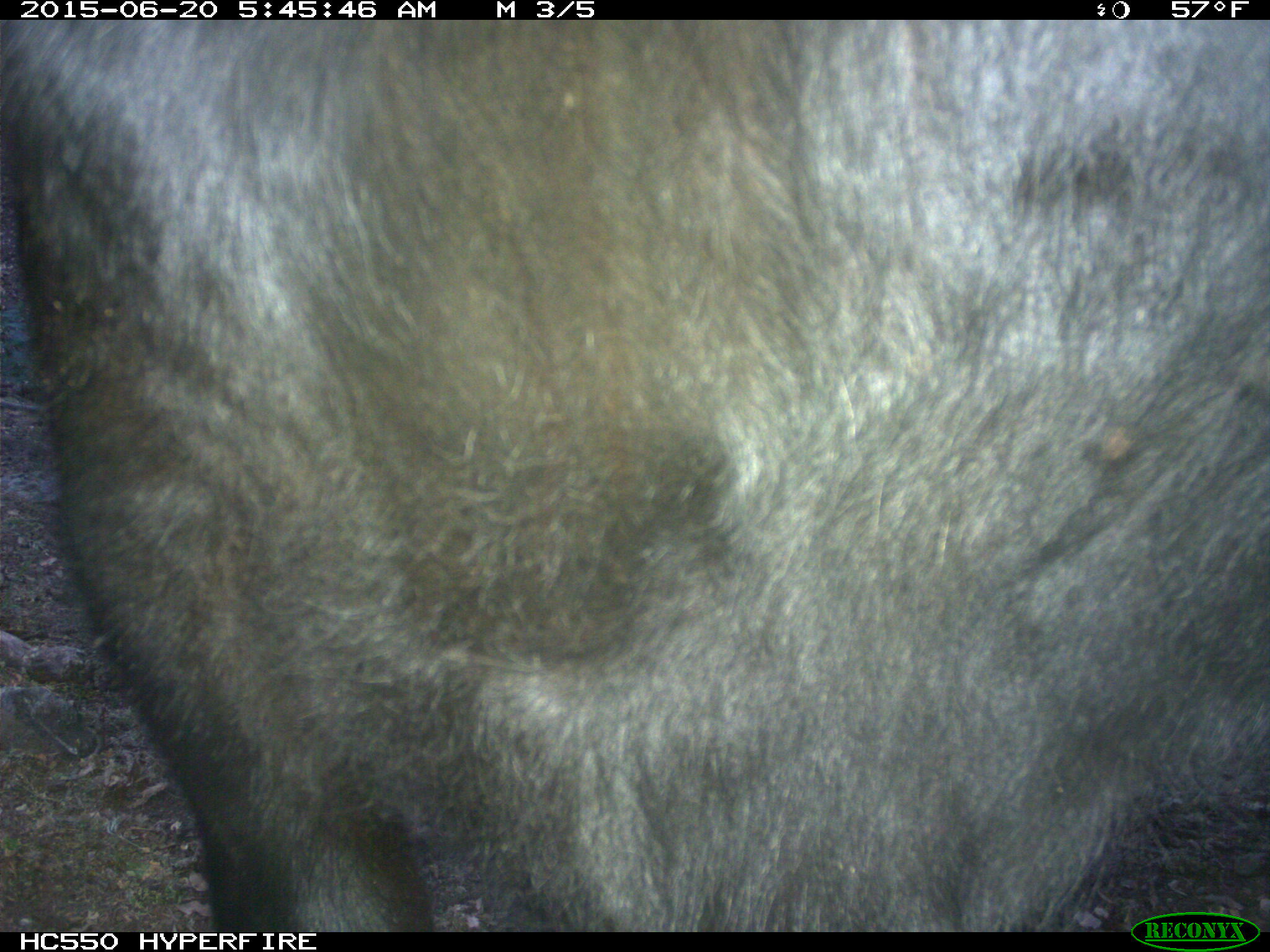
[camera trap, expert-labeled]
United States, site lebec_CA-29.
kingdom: Animalia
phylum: Chordata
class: Mammalia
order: Artiodactyla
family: Bovidae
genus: Bos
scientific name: Bos taurus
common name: domestic cow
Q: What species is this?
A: Bos taurus (domestic cow).